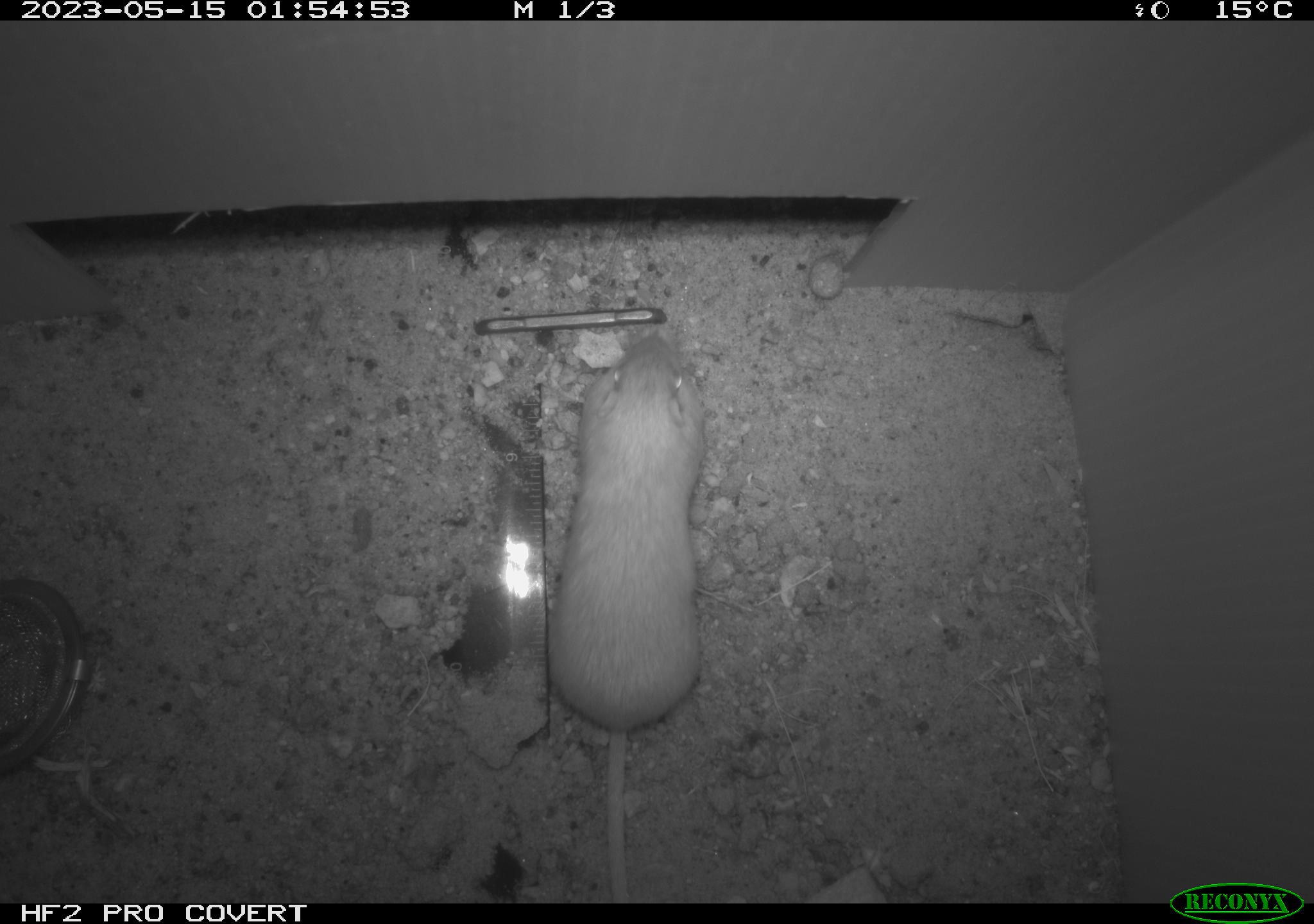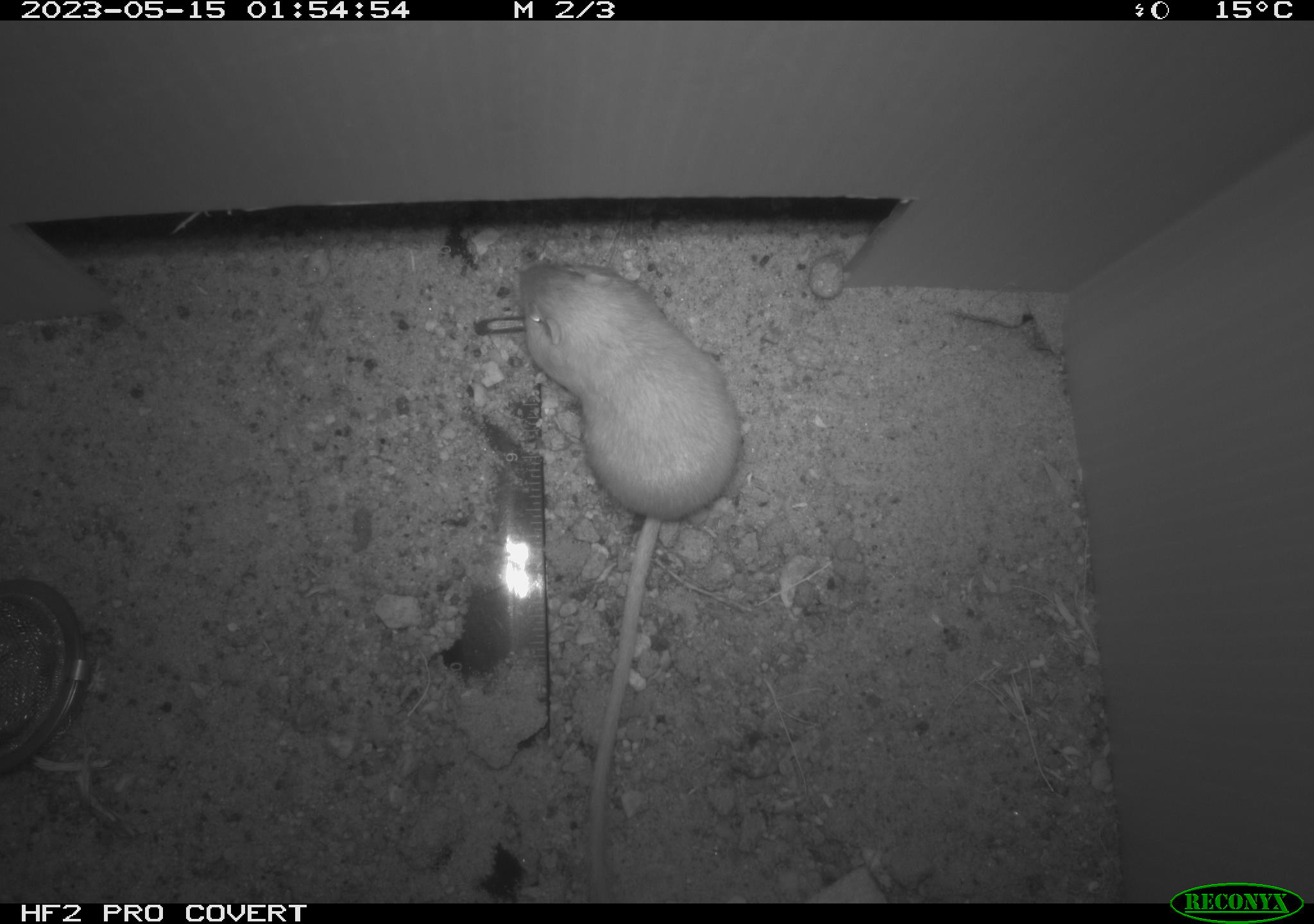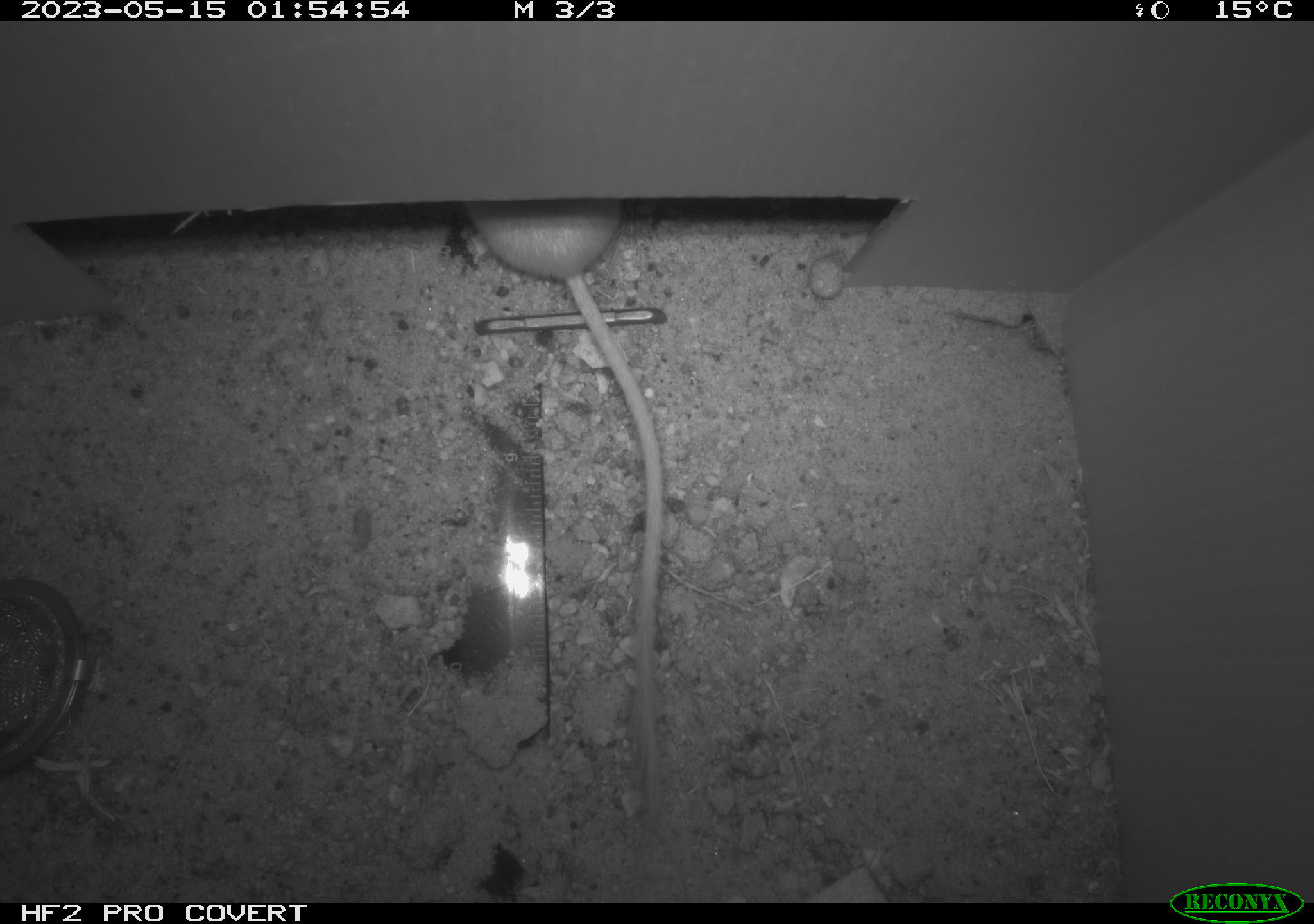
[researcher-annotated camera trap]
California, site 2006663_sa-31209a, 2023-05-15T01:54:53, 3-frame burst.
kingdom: Animalia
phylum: Chordata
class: Mammalia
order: Rodentia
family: Heteromyidae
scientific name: Heteromyidae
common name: kangaroo rats and pocket mice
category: heteromyidae family